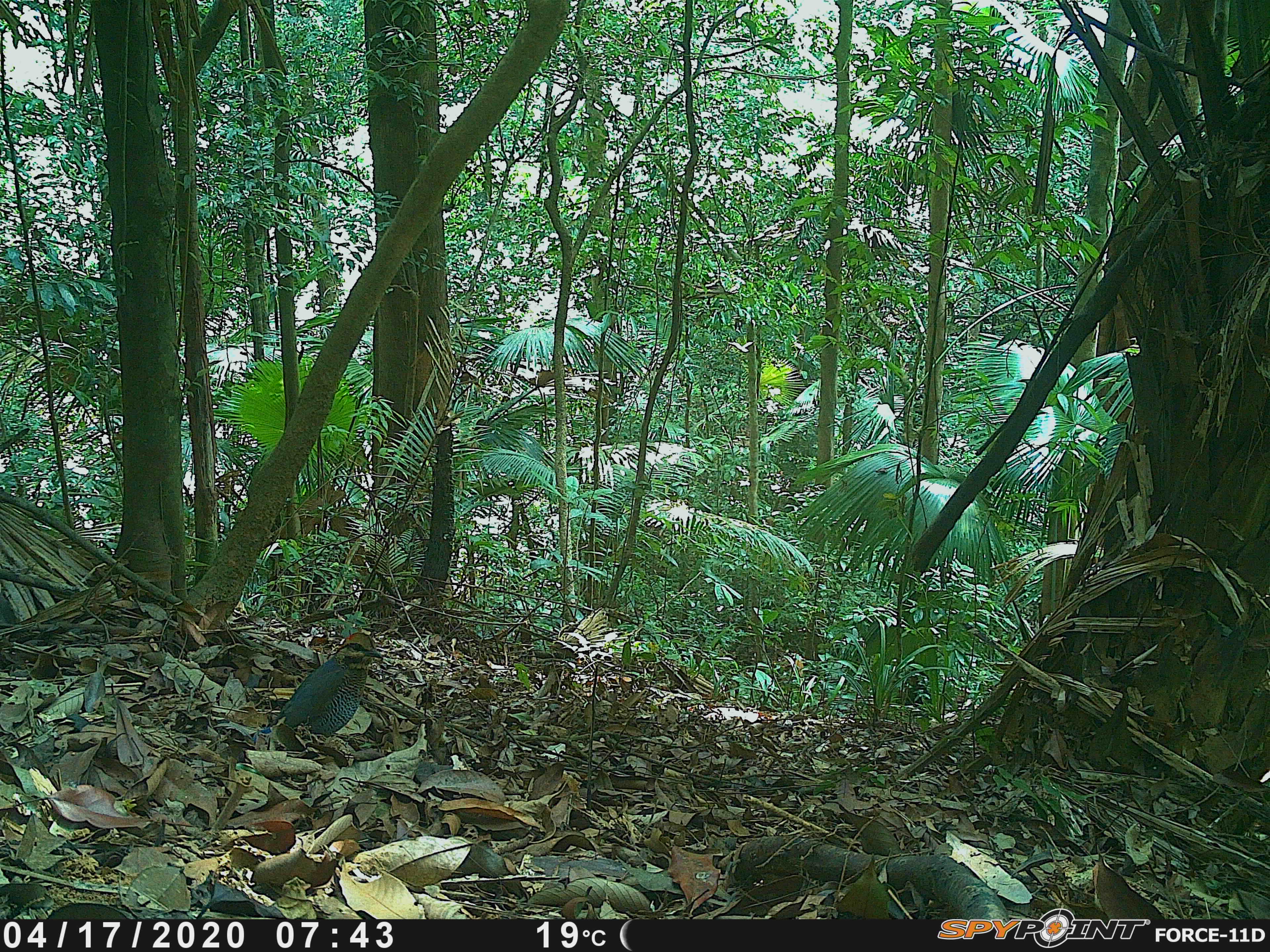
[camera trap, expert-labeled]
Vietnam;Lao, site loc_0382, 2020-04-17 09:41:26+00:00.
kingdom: Animalia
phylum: Chordata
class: Aves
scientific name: Aves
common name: bird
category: unidentified bird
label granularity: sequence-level